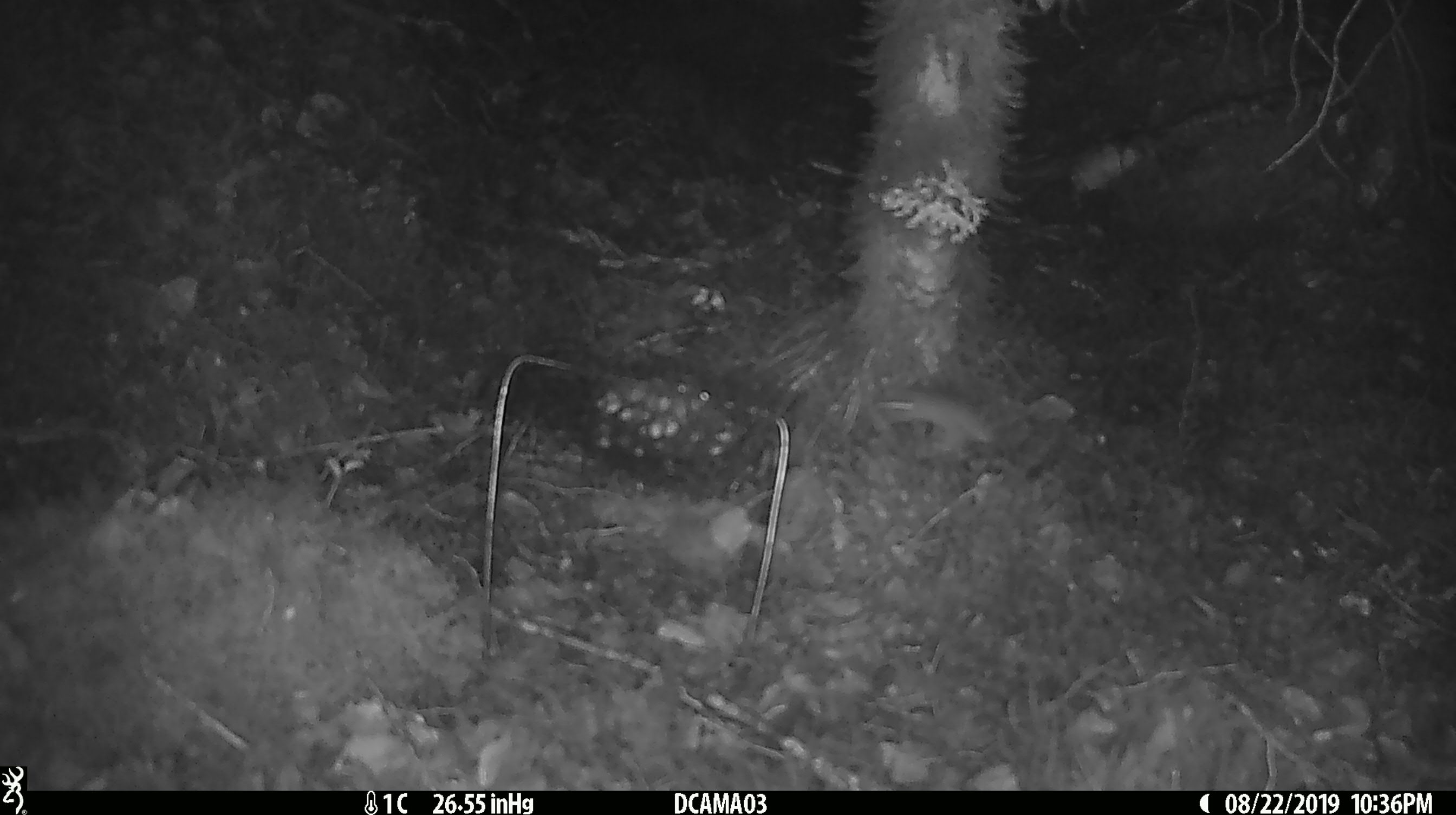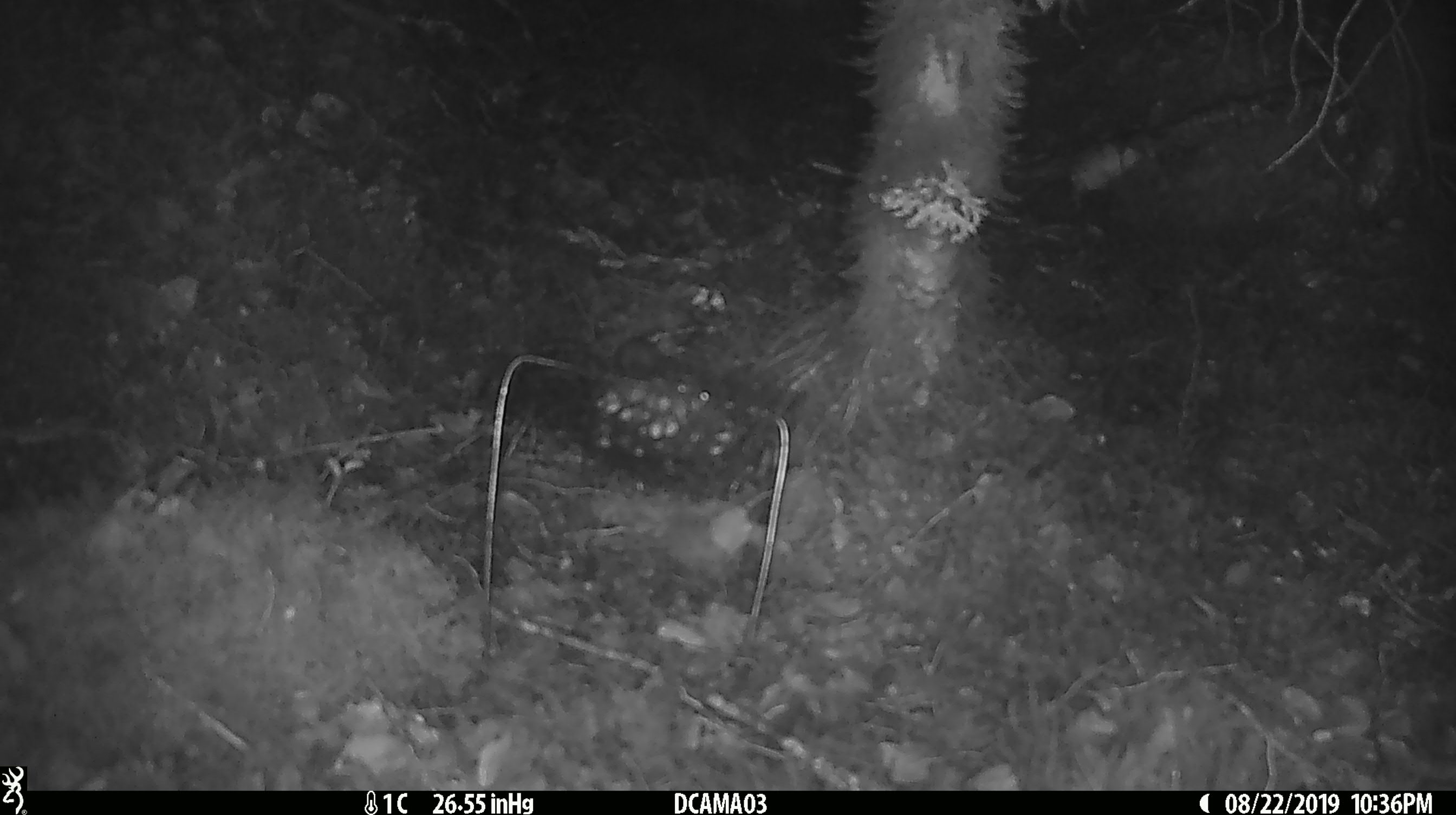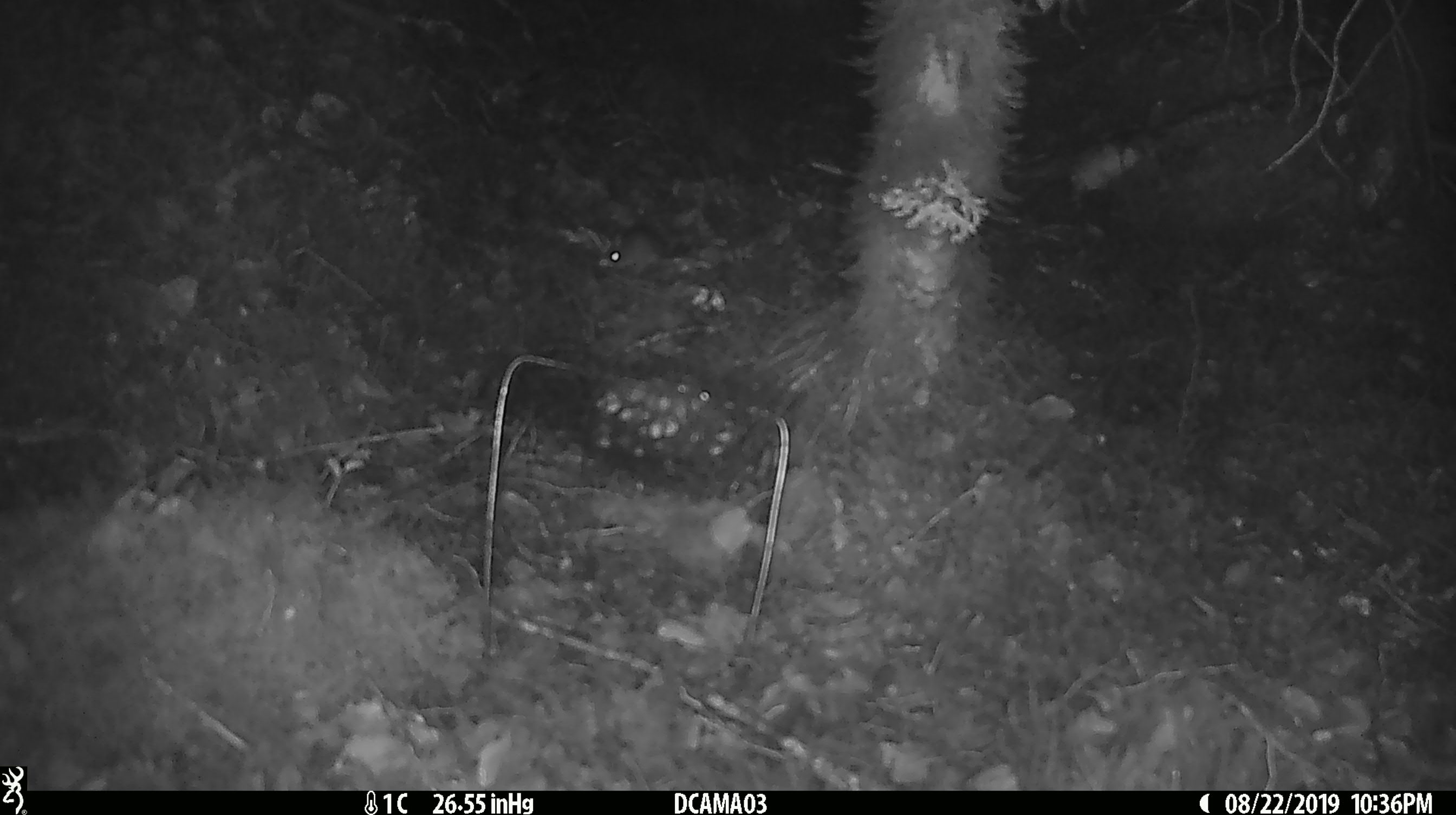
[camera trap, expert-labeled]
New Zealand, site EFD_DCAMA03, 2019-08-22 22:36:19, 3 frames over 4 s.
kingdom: Animalia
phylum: Chordata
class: Mammalia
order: Rodentia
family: Muridae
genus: Mus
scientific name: Mus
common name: mouse